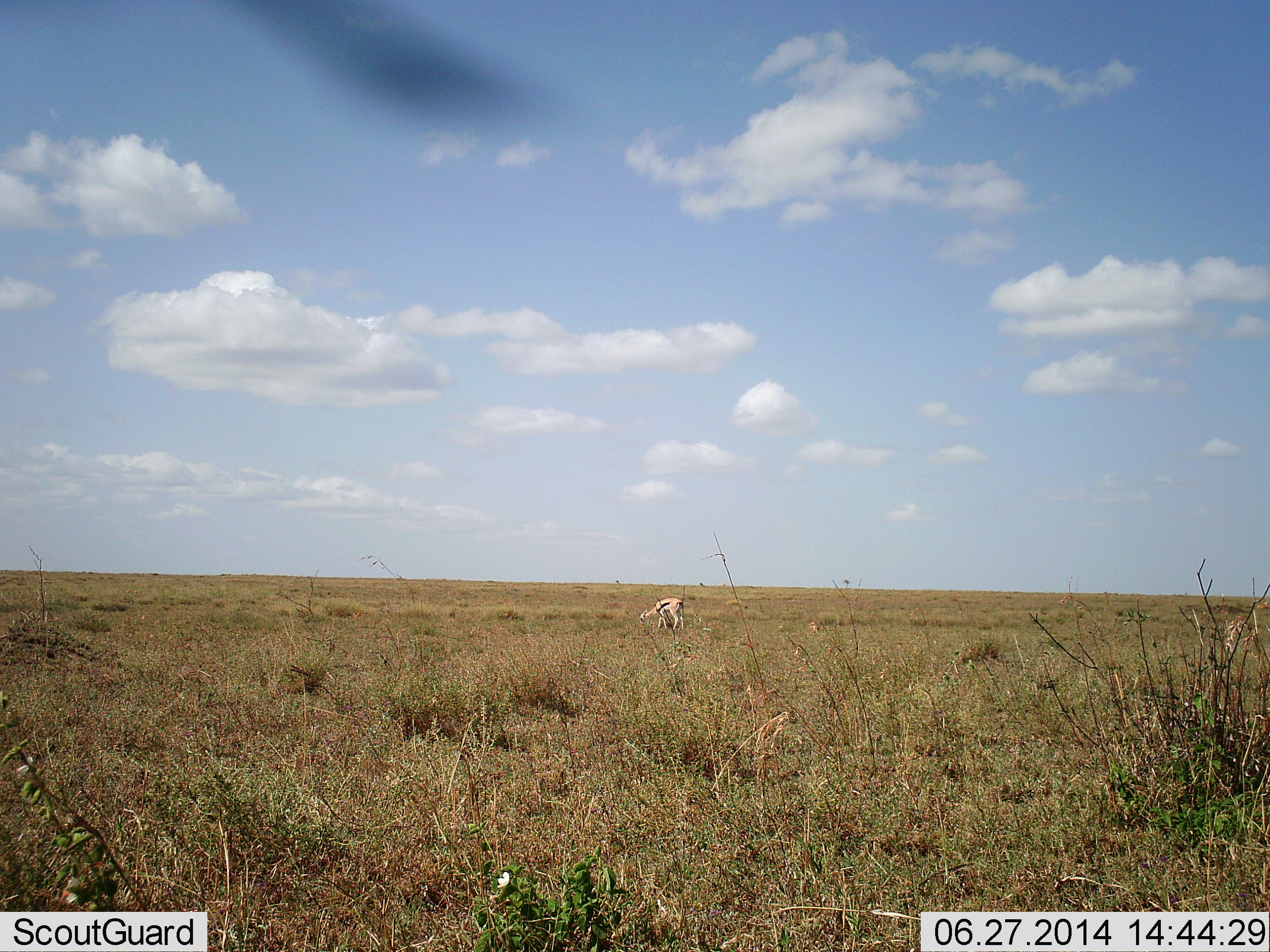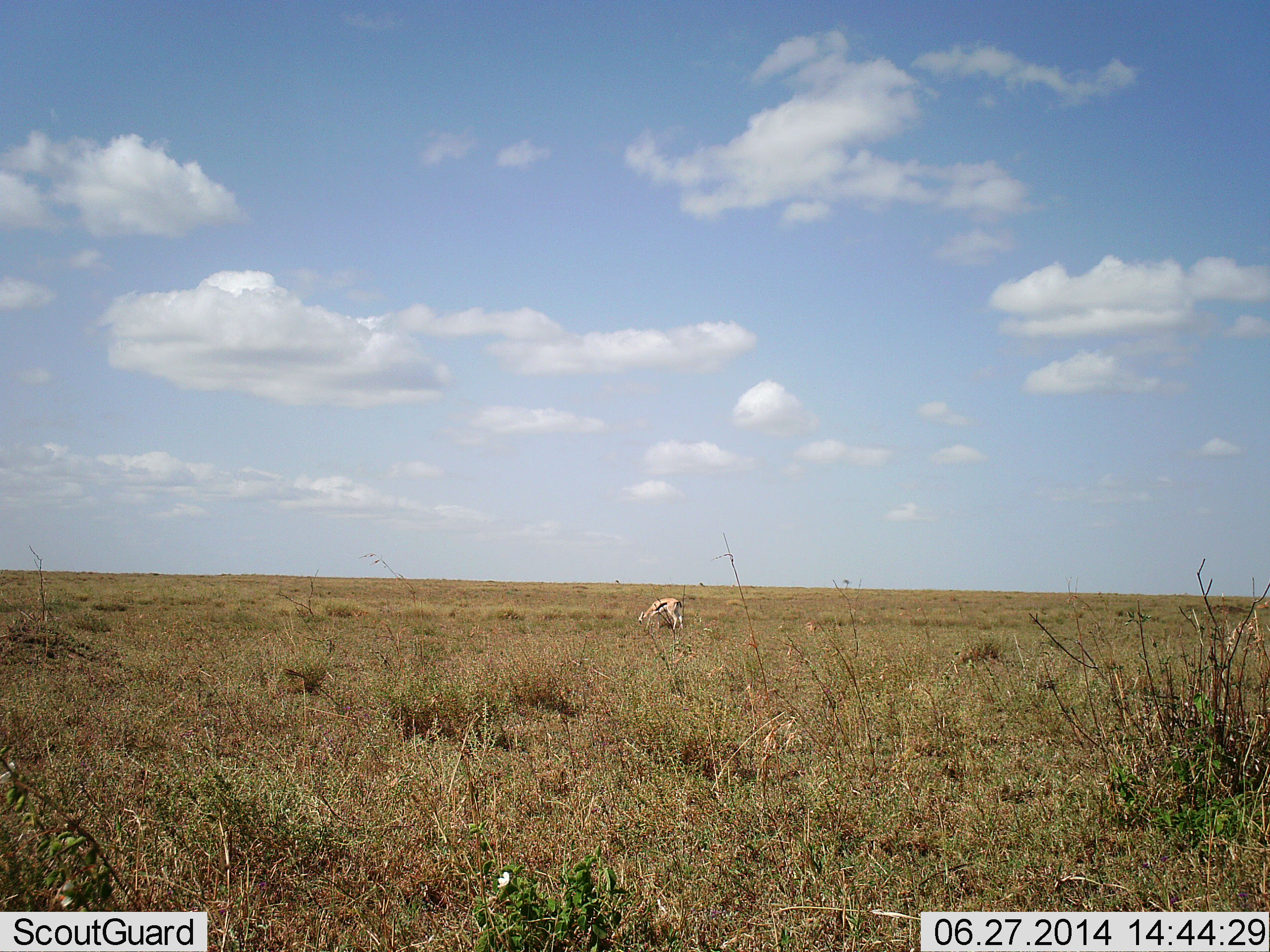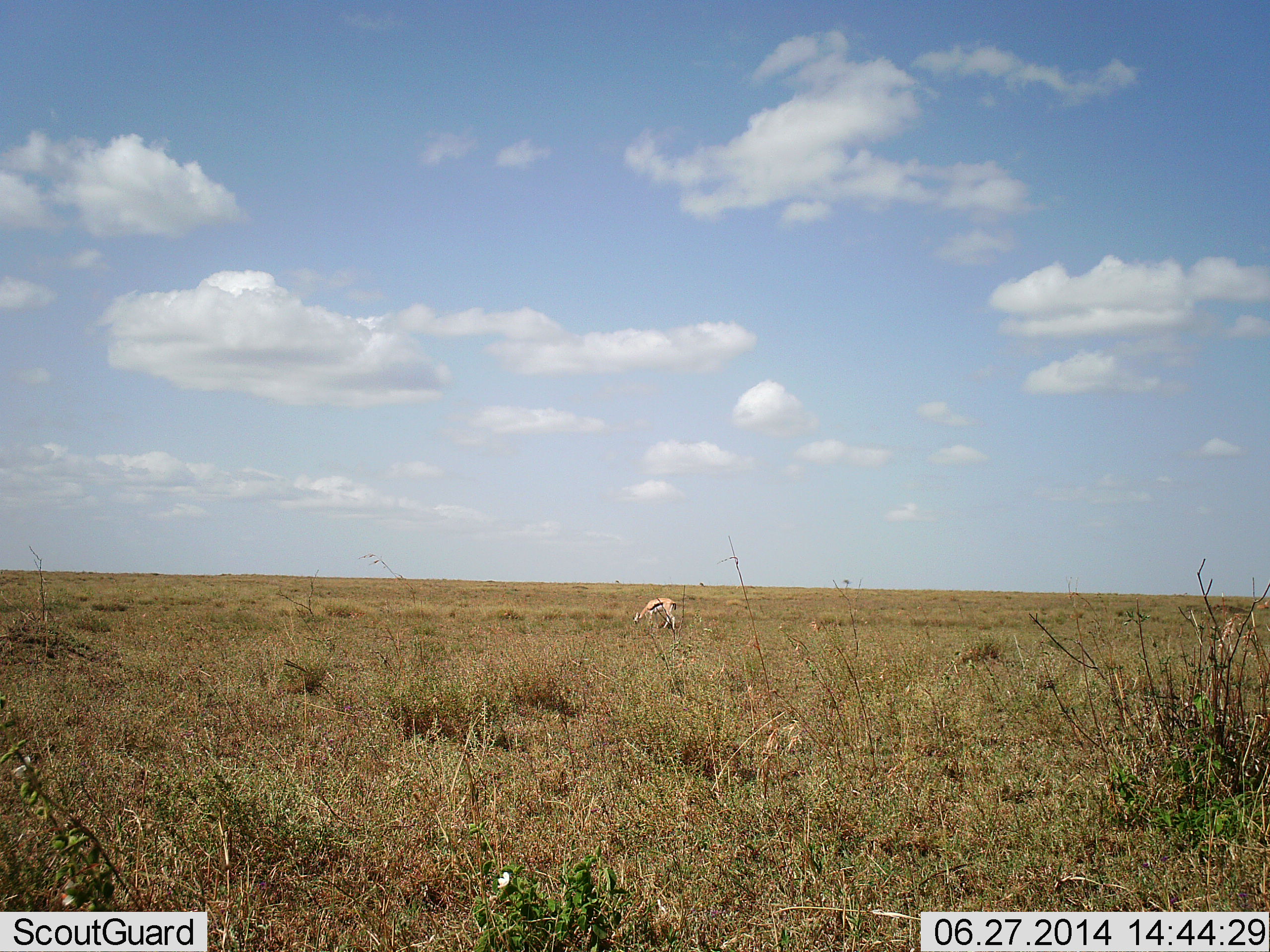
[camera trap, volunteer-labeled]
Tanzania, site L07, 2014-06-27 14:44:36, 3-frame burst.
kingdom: Animalia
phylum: Chordata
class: Mammalia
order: Artiodactyla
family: Bovidae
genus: Eudorcas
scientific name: Eudorcas thomsonii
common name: thomson's gazelle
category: gazellethomsons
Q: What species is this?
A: Gazellethomsons (thomson's gazelle) (Eudorcas thomsonii).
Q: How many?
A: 1.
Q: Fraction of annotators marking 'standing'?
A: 20%.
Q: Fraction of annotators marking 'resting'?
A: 0%.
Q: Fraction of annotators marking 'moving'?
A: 10%.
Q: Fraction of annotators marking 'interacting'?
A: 0%.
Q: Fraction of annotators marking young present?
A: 0%.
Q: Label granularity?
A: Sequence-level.